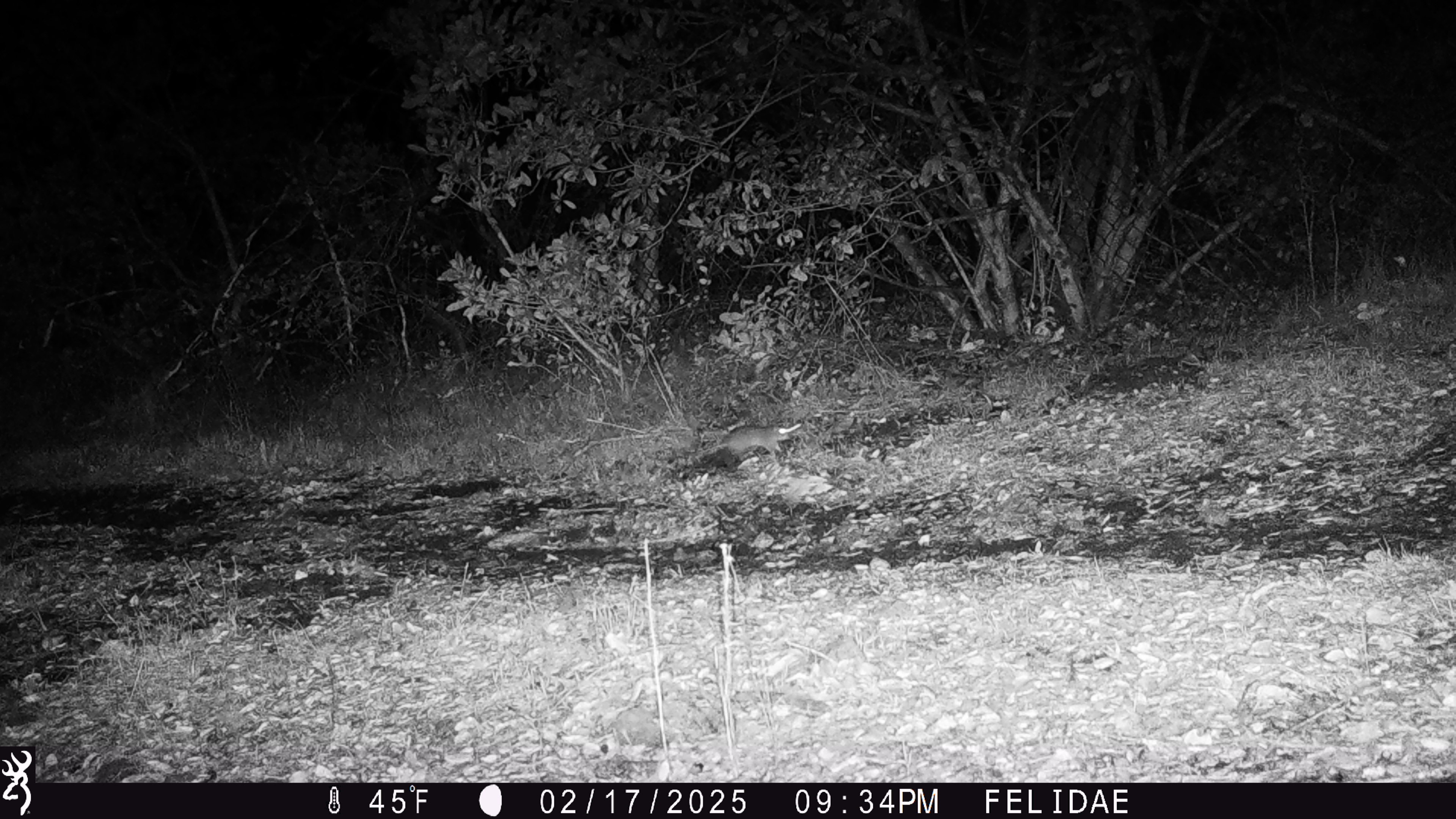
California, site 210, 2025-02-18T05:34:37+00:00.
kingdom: Animalia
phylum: Chordata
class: Mammalia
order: Rodentia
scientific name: Rodentia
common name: mouse or rat